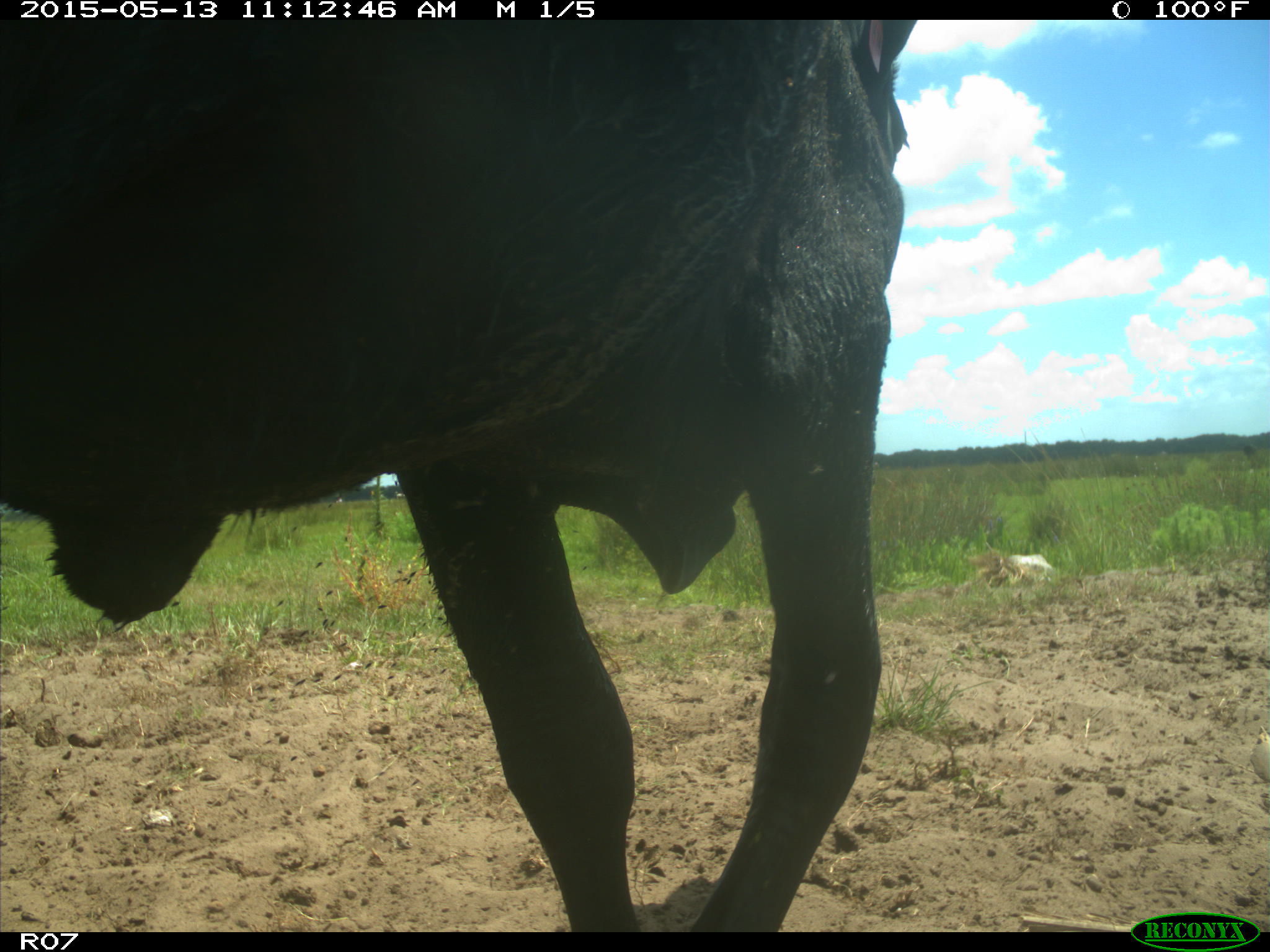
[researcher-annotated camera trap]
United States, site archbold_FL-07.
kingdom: Animalia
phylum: Chordata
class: Mammalia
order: Artiodactyla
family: Bovidae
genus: Bos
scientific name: Bos taurus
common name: domestic cow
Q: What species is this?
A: Bos taurus (domestic cow).